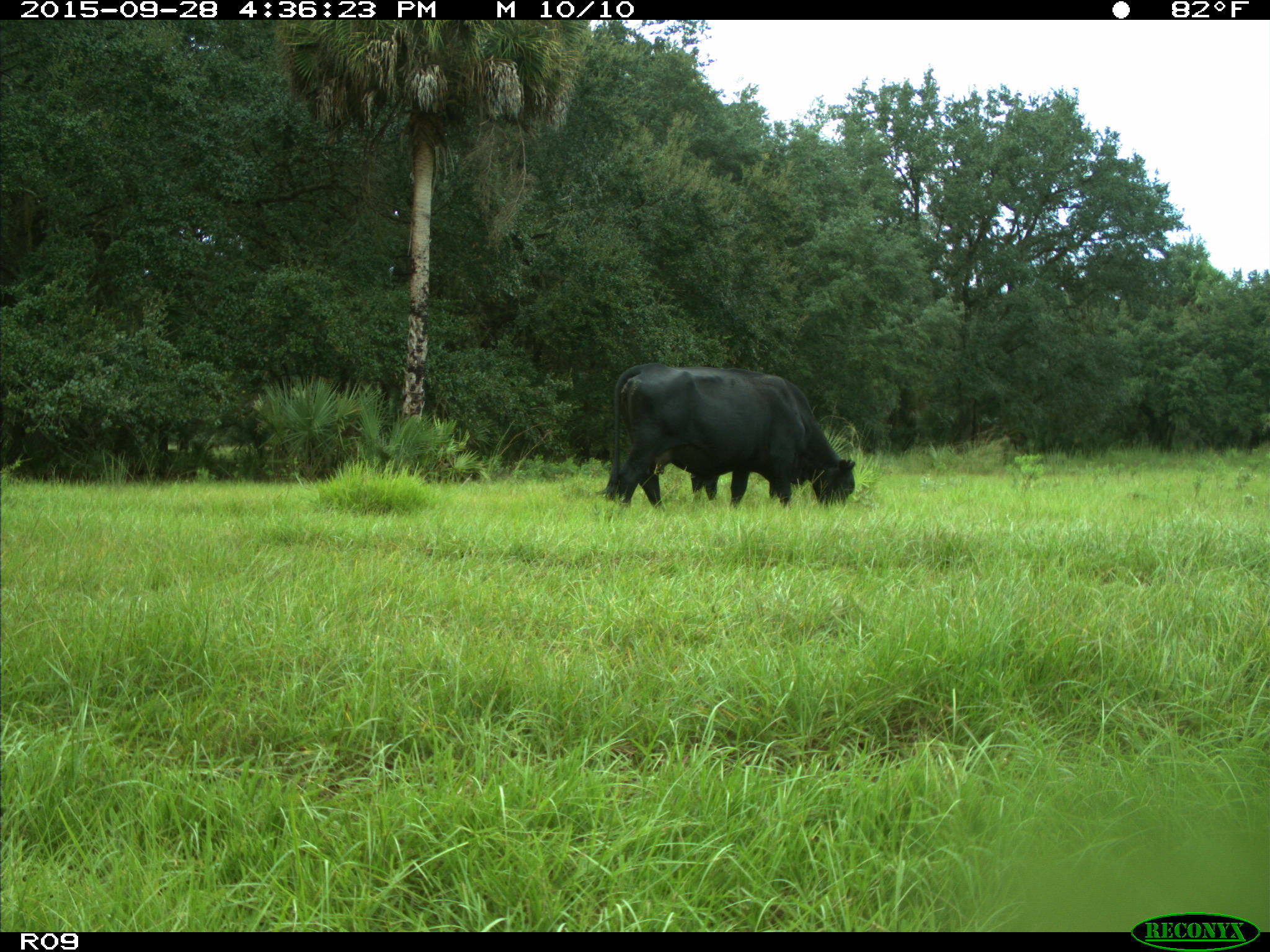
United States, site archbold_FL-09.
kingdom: Animalia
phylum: Chordata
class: Mammalia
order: Artiodactyla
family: Bovidae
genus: Bos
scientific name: Bos taurus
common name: domestic cow